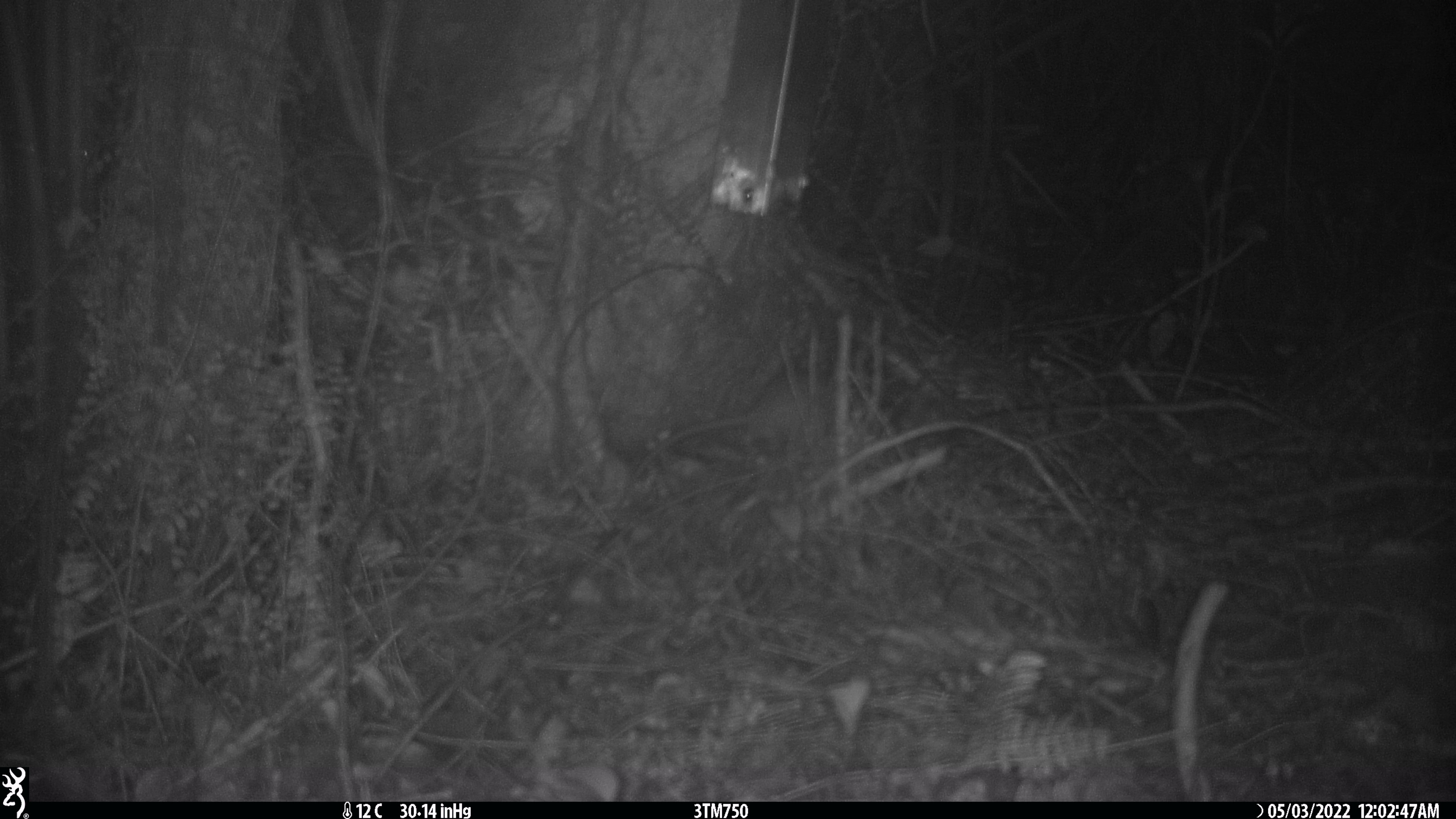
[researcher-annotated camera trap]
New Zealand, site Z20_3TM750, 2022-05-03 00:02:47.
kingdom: Animalia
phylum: Chordata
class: Mammalia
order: Rodentia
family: Muridae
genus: Rattus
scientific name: Rattus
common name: rat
Rat (Rattus).